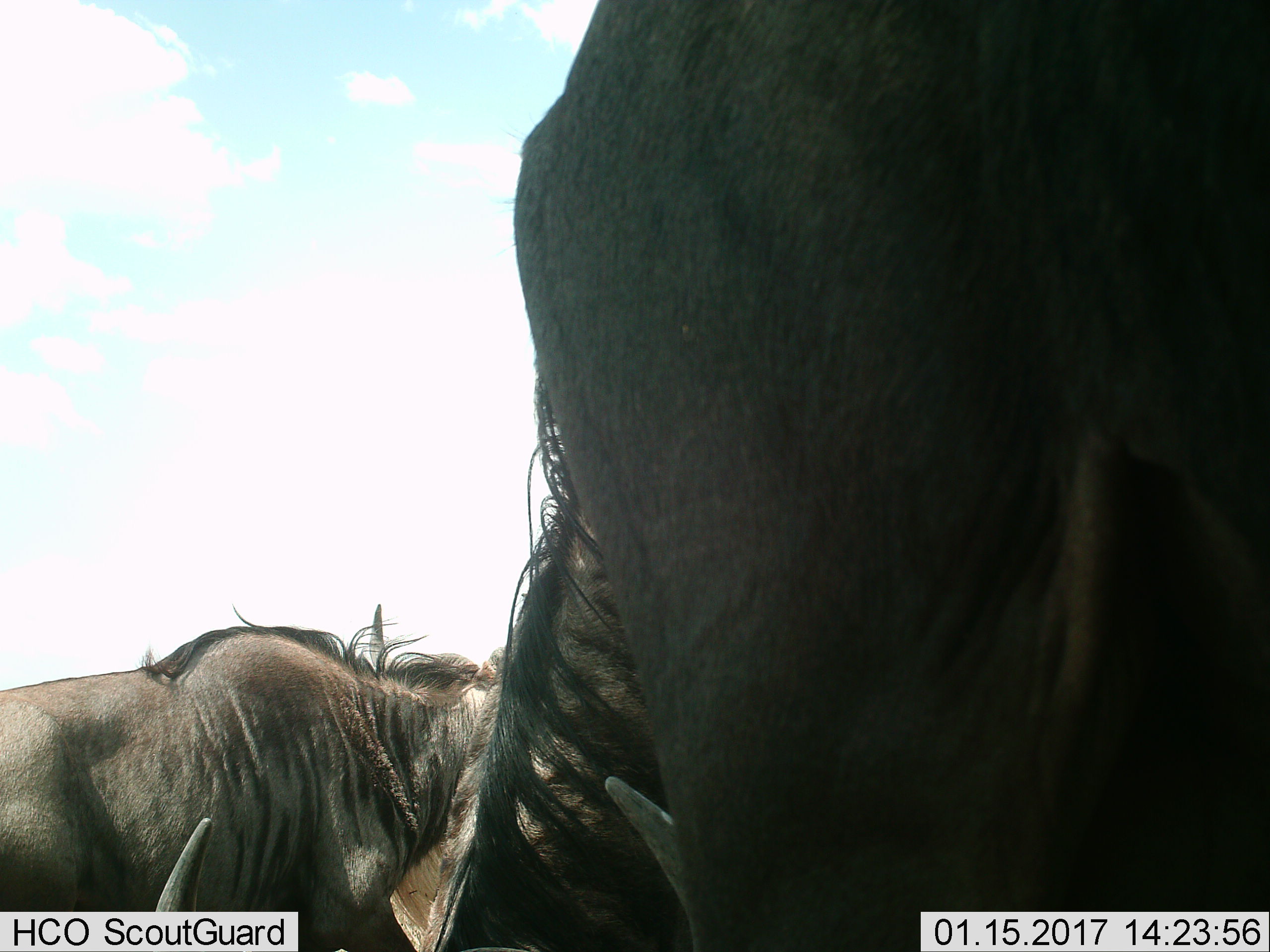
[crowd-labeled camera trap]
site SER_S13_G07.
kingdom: Animalia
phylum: Chordata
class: Mammalia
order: Artiodactyla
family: Bovidae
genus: Connochaetes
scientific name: Connochaetes taurinus taurinus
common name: blue wildebeest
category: wildebeestblue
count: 3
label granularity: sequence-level